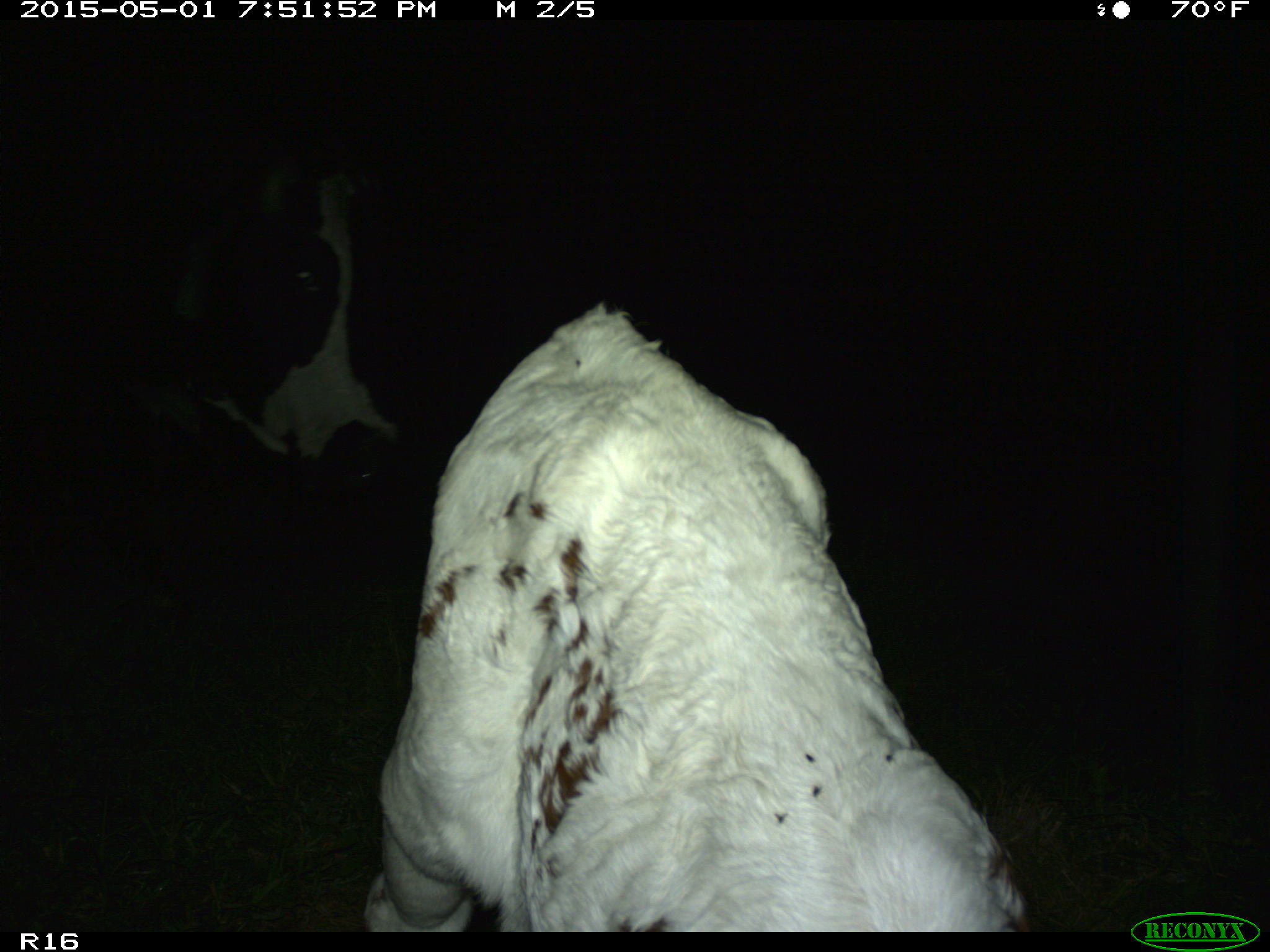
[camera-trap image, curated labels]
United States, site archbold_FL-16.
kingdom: Animalia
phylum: Chordata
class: Mammalia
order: Artiodactyla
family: Bovidae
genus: Bos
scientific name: Bos taurus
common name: domestic cow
Bos taurus (domestic cow).